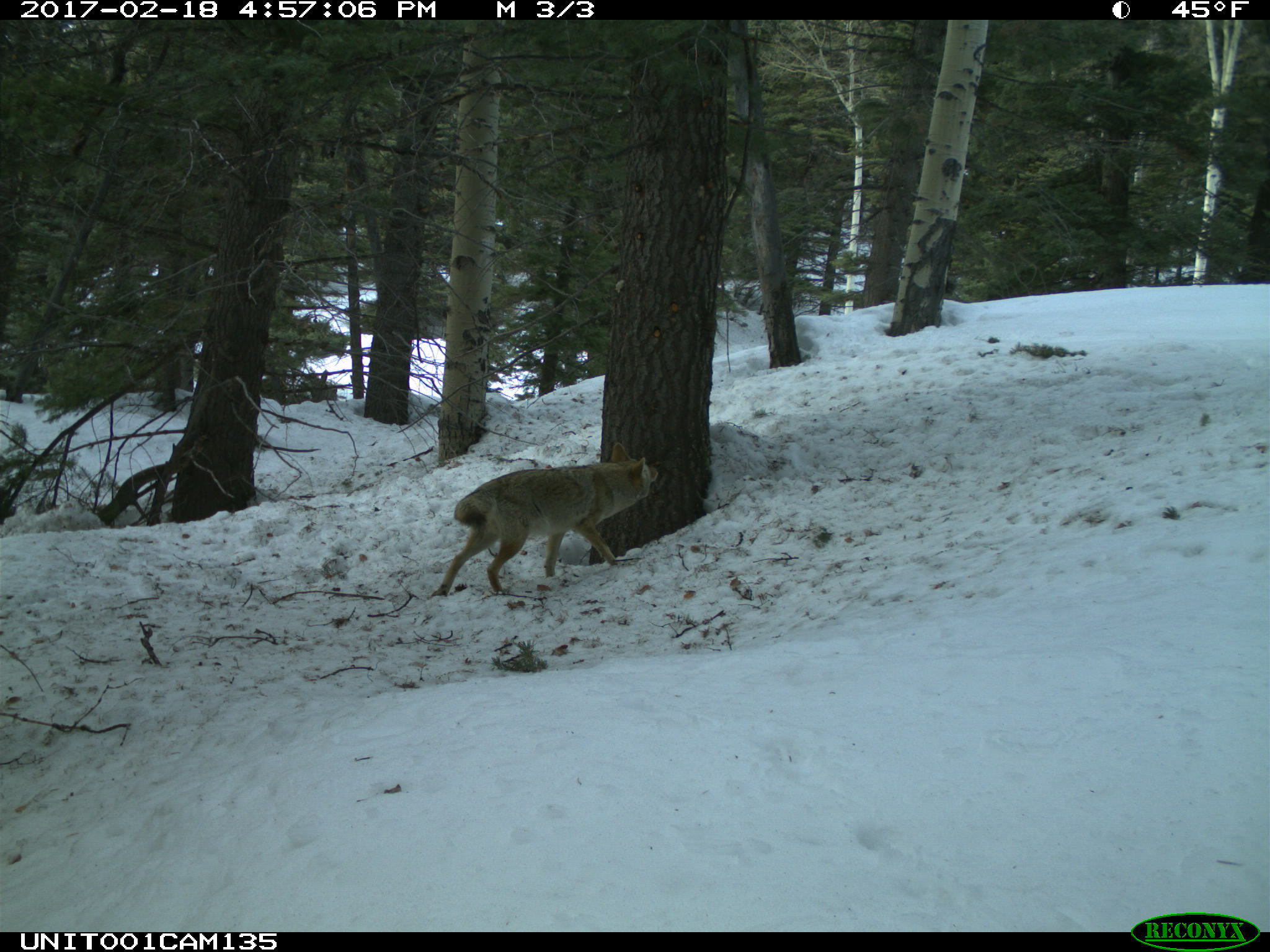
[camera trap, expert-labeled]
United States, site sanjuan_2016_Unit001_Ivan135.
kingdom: Animalia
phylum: Chordata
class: Mammalia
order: Carnivora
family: Canidae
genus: Canis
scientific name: Canis latrans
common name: coyote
Canis latrans (coyote).